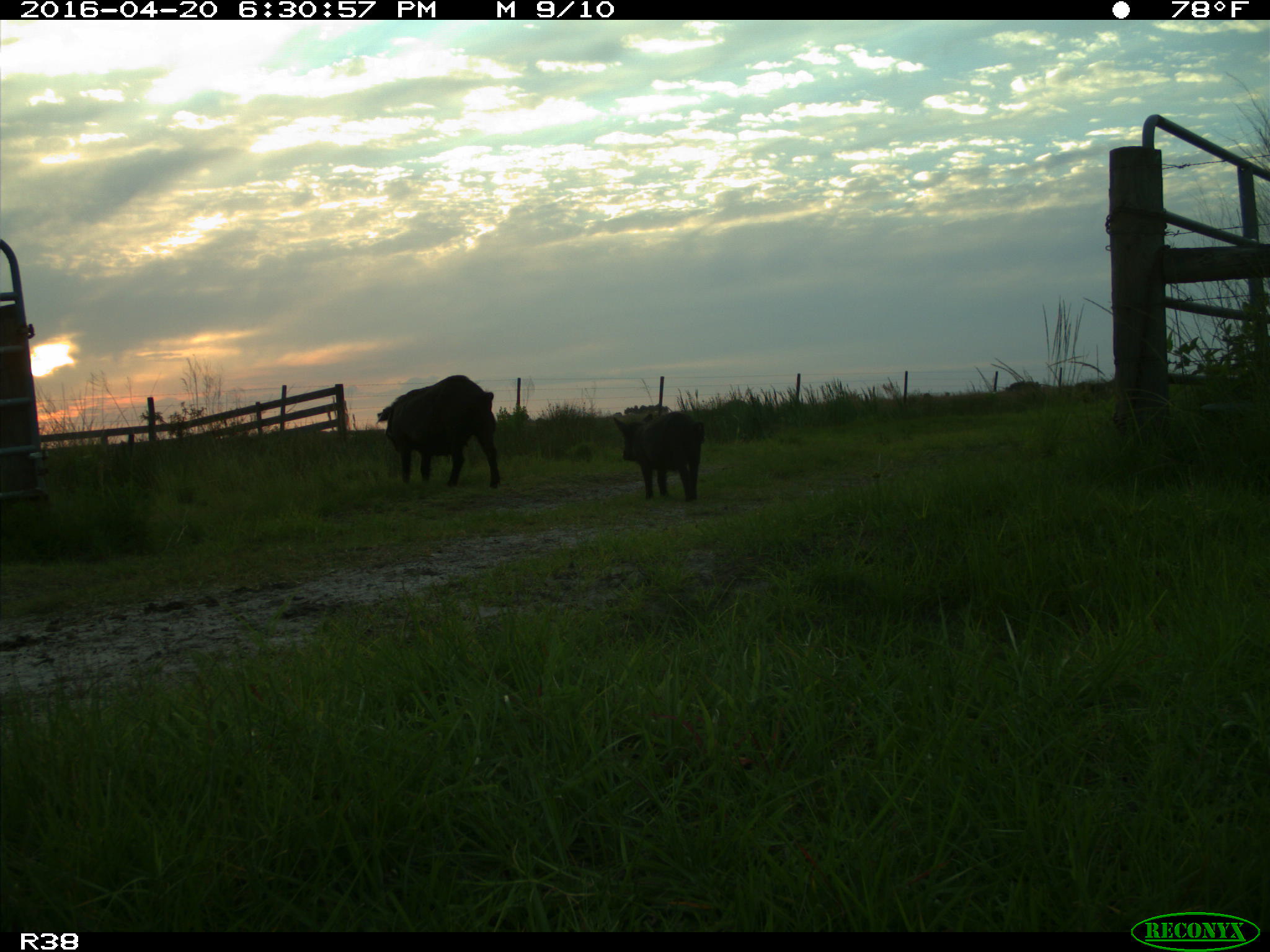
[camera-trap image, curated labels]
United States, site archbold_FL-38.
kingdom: Animalia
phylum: Chordata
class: Mammalia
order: Artiodactyla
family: Suidae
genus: Sus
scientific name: Sus scrofa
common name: wild boar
Sus scrofa (wild boar).